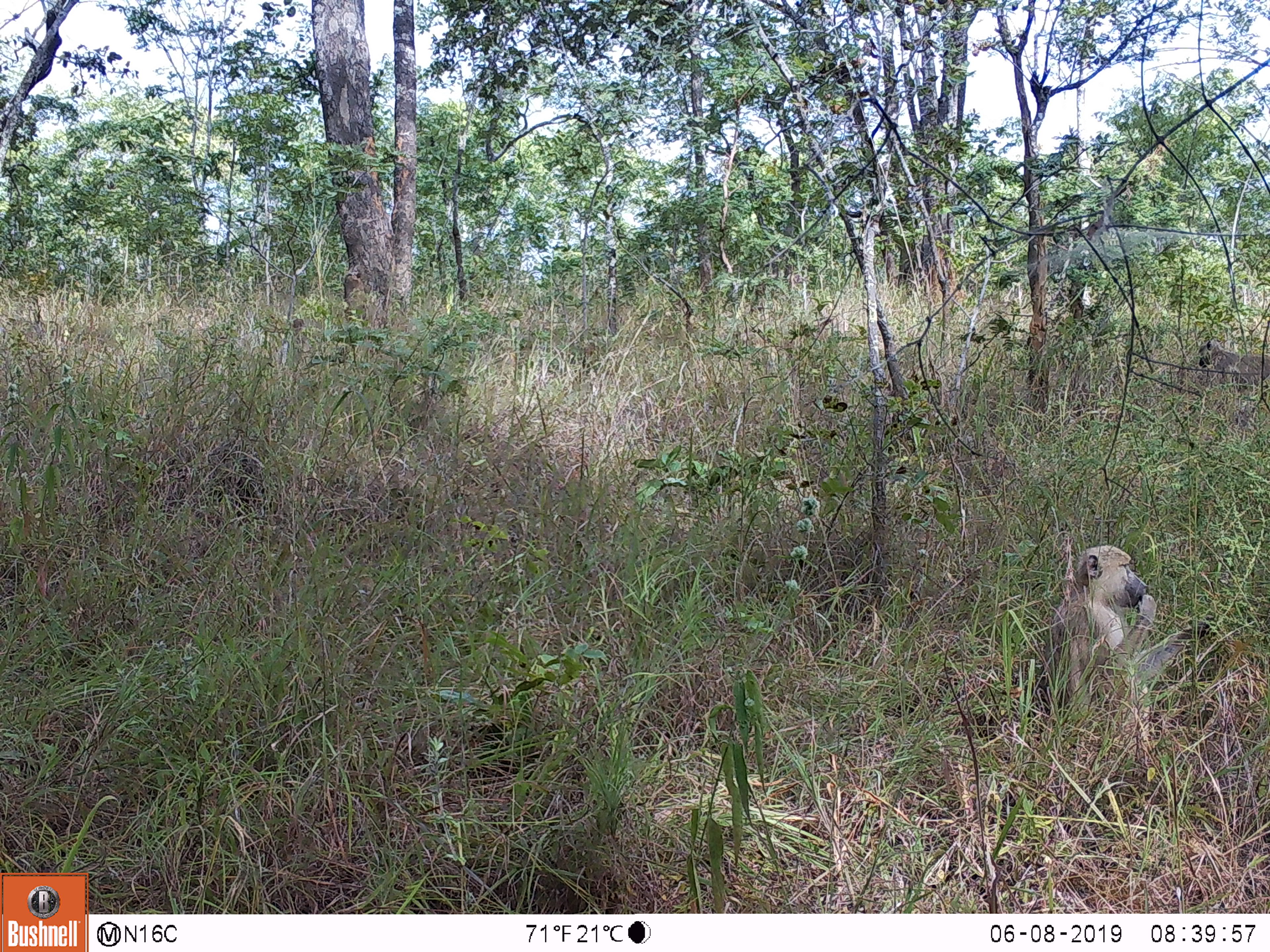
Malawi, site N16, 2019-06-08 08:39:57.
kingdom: Animalia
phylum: Chordata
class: Mammalia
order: Primates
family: Cercopithecidae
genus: Papio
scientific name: Papio cynocephalus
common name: yellow baboon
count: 2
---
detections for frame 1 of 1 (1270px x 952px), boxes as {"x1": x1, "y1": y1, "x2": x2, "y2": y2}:
yellow baboon: {"x1": 1031, "y1": 521, "x2": 1203, "y2": 755}; {"x1": 1181, "y1": 331, "x2": 1266, "y2": 399}